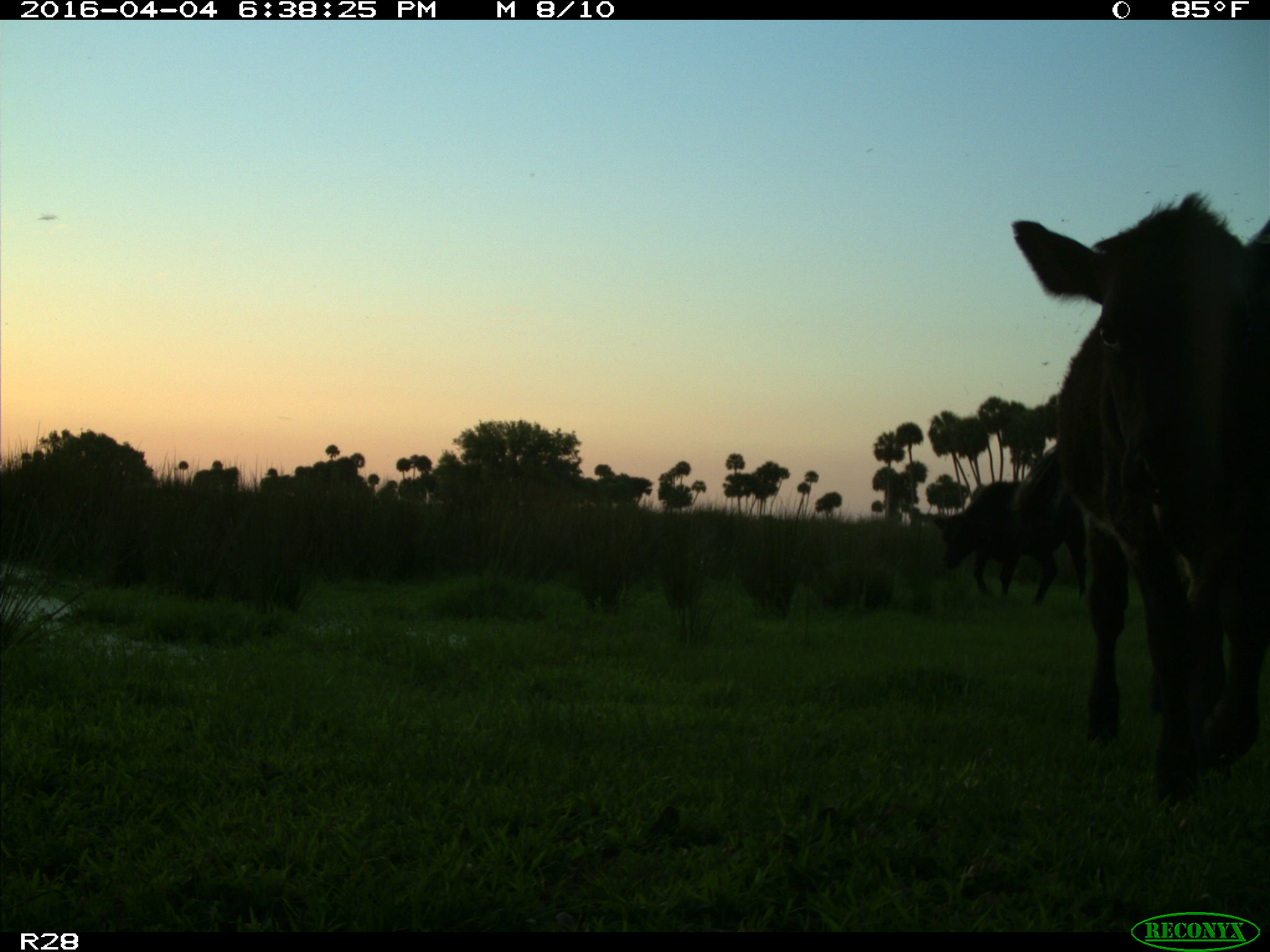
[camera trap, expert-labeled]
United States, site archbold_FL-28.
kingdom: Animalia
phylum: Chordata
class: Mammalia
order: Artiodactyla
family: Bovidae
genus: Bos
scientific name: Bos taurus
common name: domestic cow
Bos taurus (domestic cow).